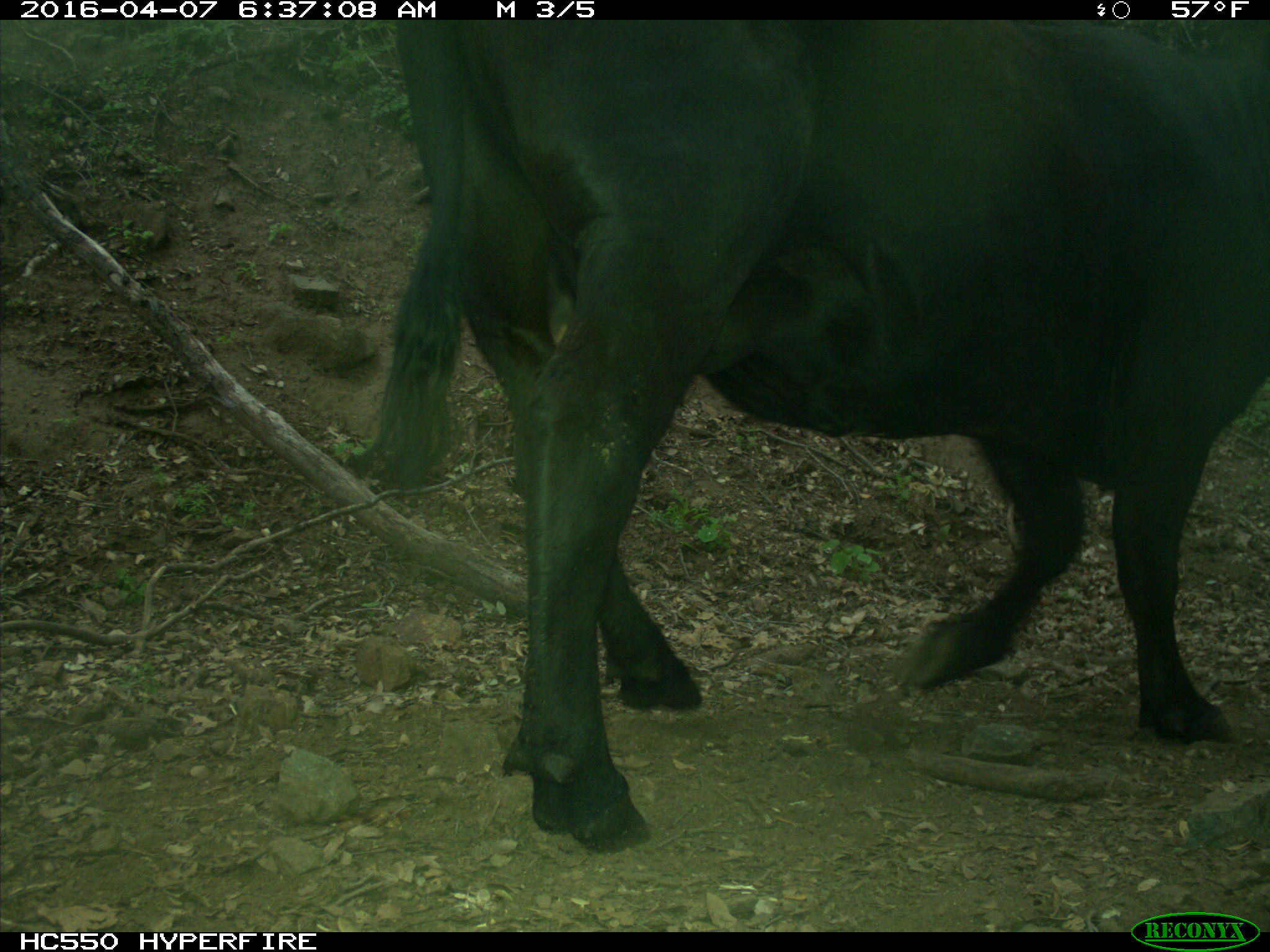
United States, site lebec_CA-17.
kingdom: Animalia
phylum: Chordata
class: Mammalia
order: Artiodactyla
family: Bovidae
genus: Bos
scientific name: Bos taurus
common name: domestic cow